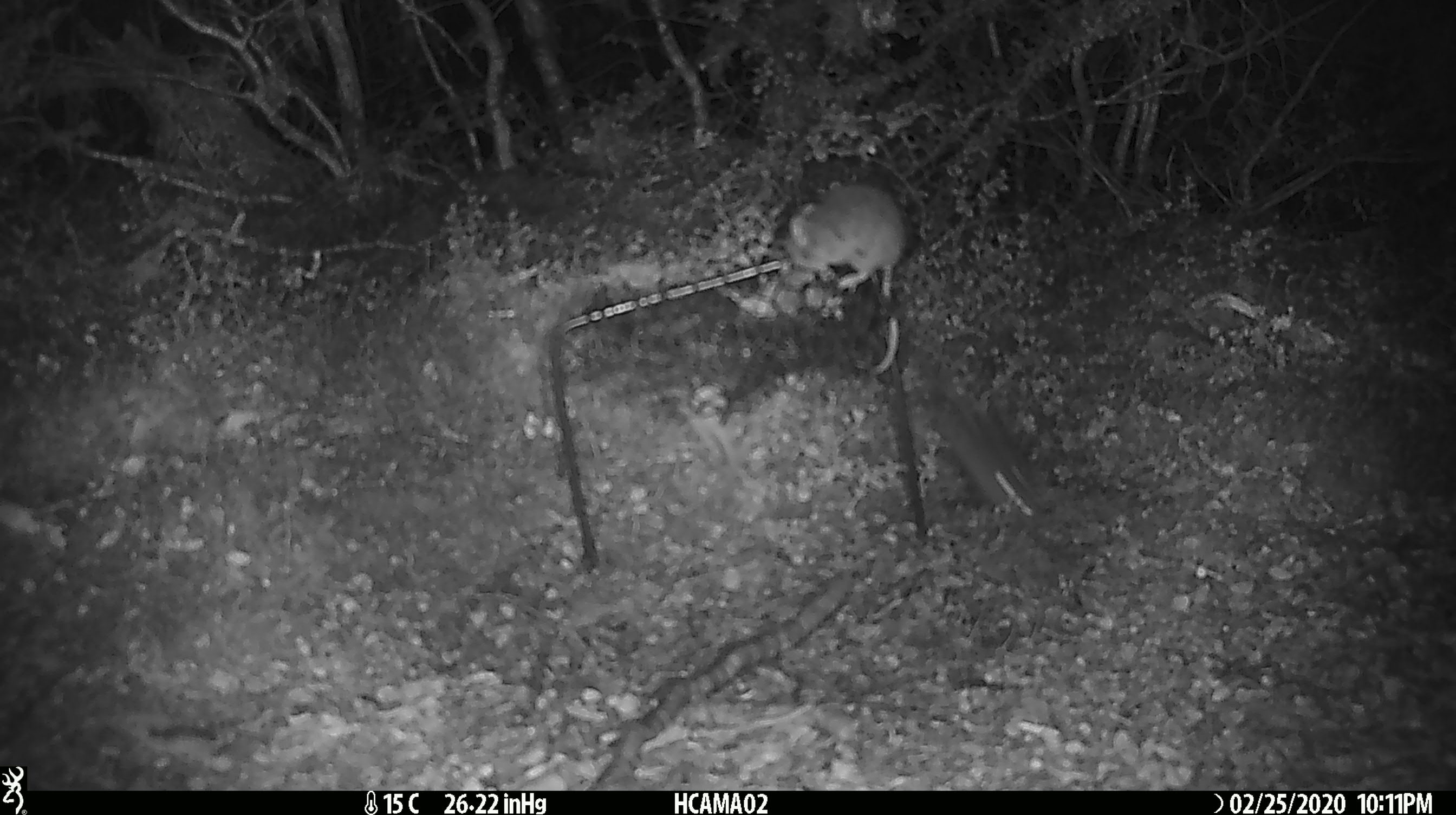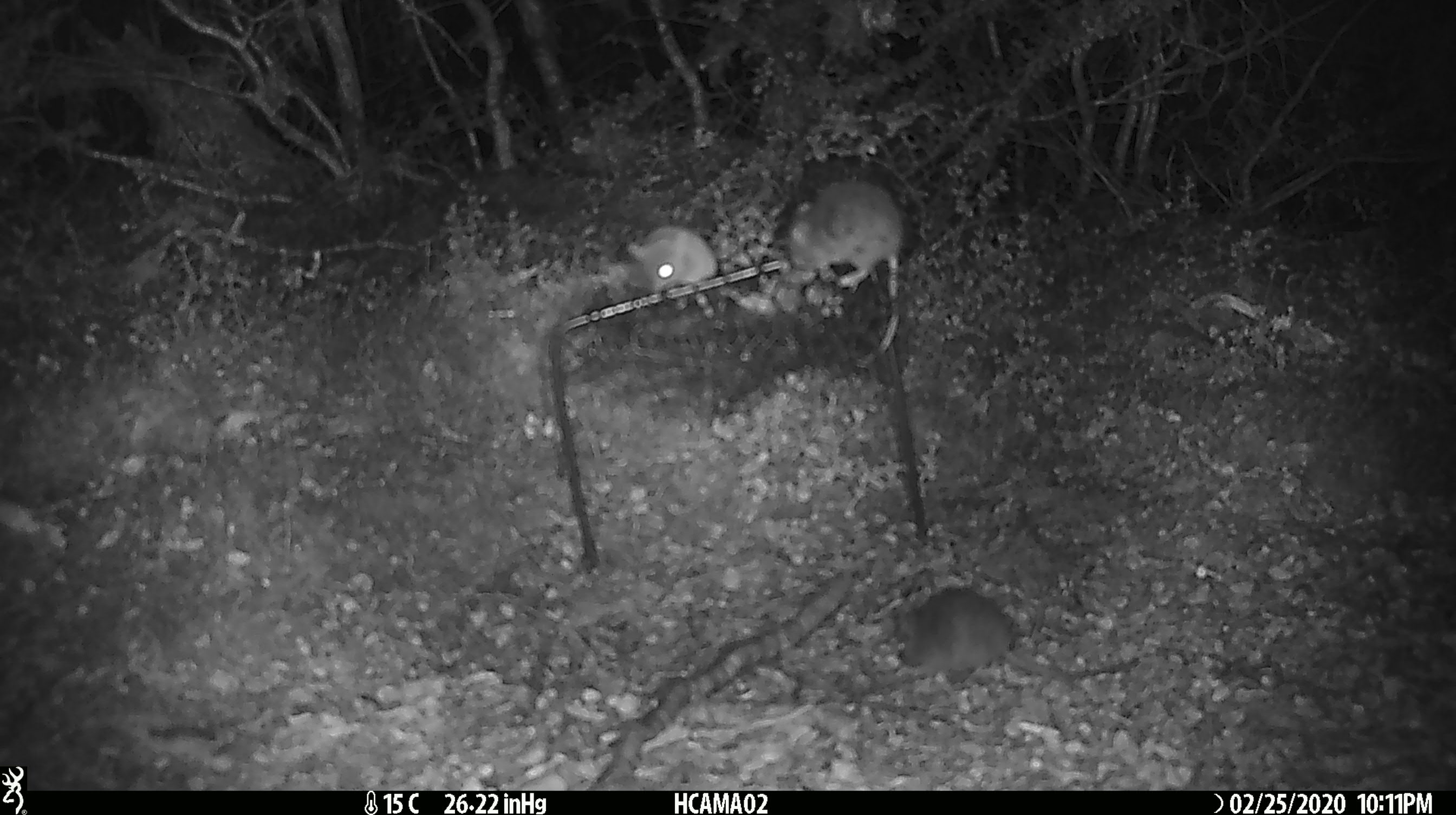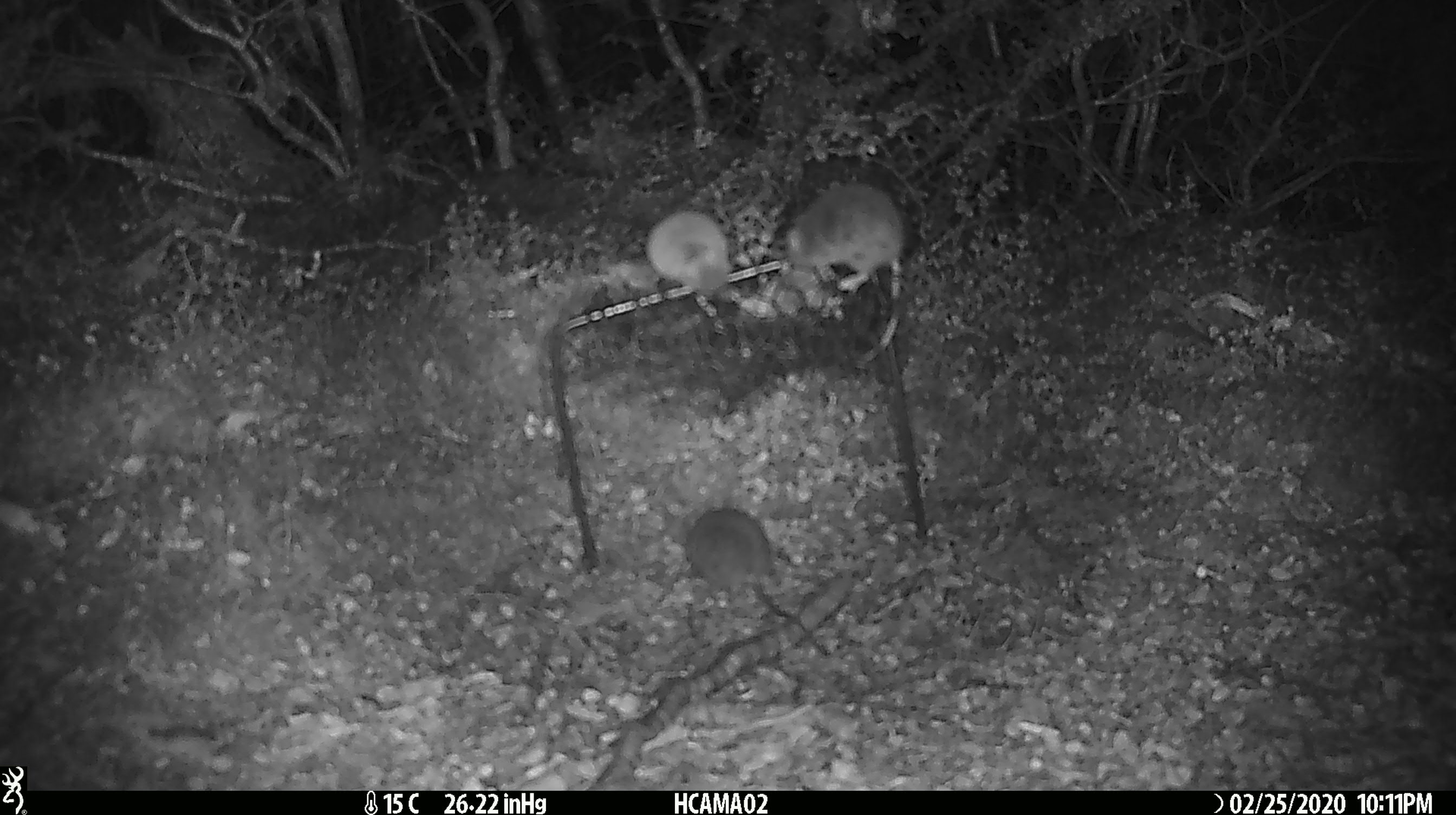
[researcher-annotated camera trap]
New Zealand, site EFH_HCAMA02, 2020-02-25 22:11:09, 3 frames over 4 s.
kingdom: Animalia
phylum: Chordata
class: Mammalia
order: Rodentia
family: Muridae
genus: Mus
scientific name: Mus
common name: mouse